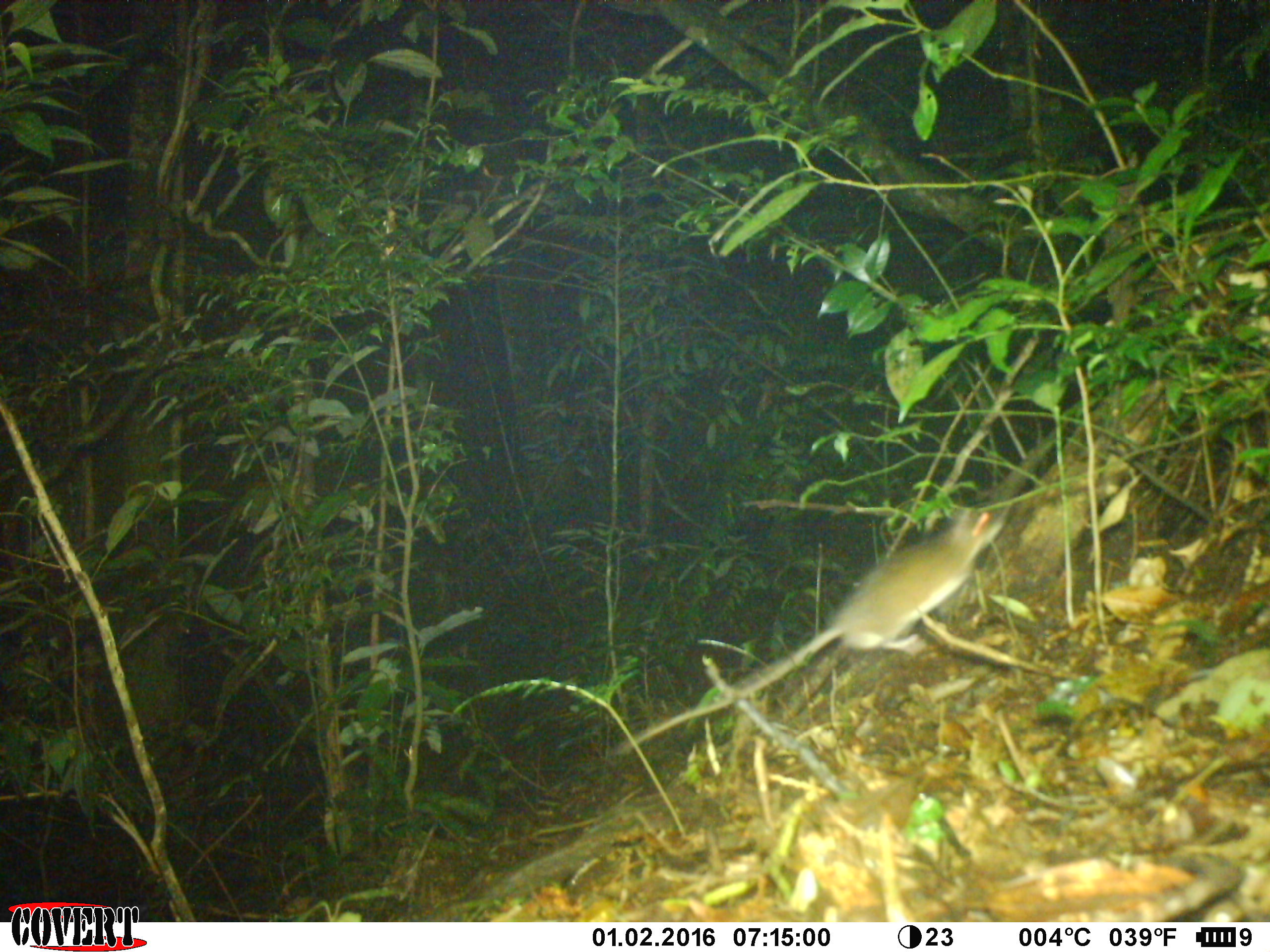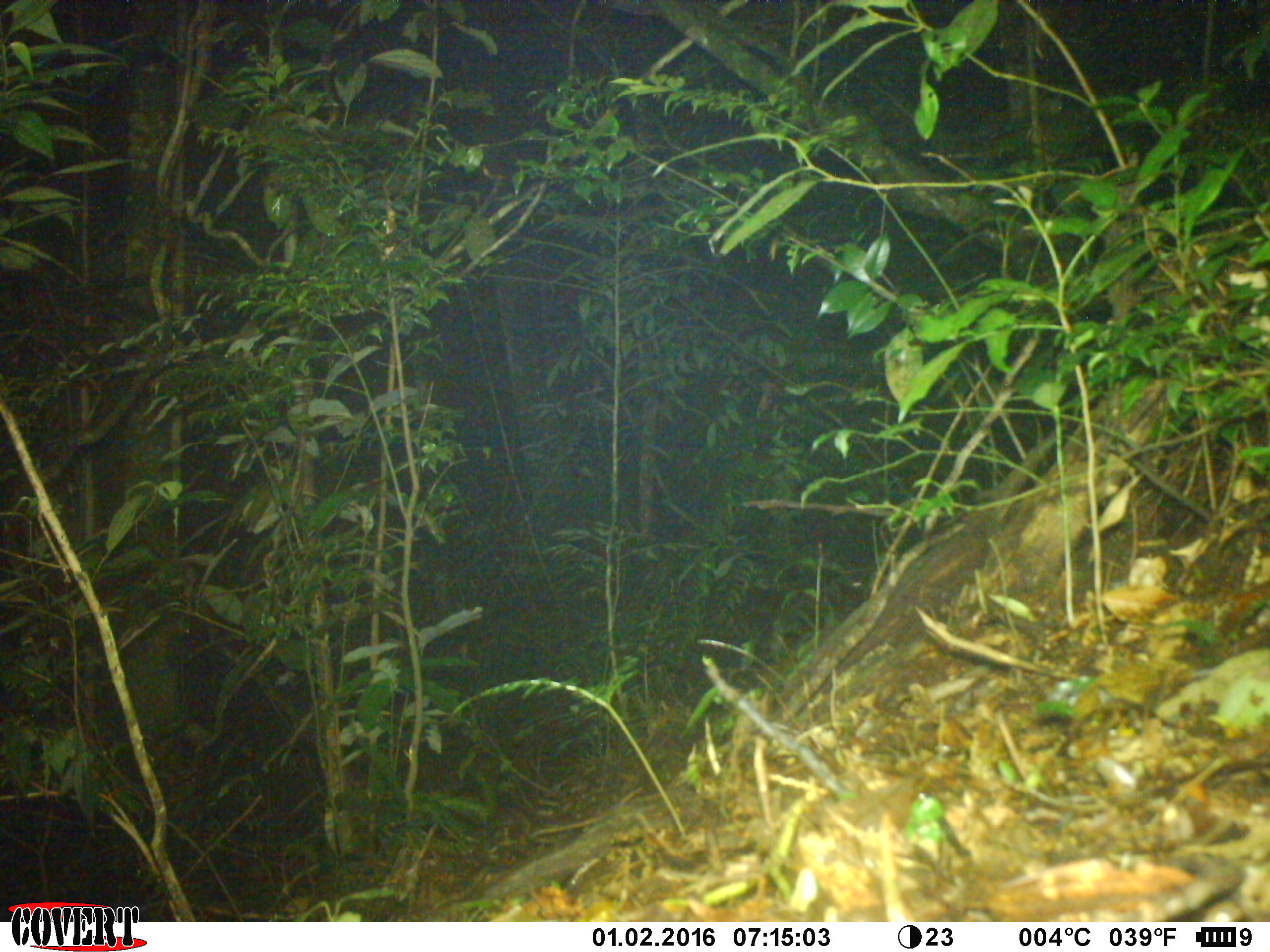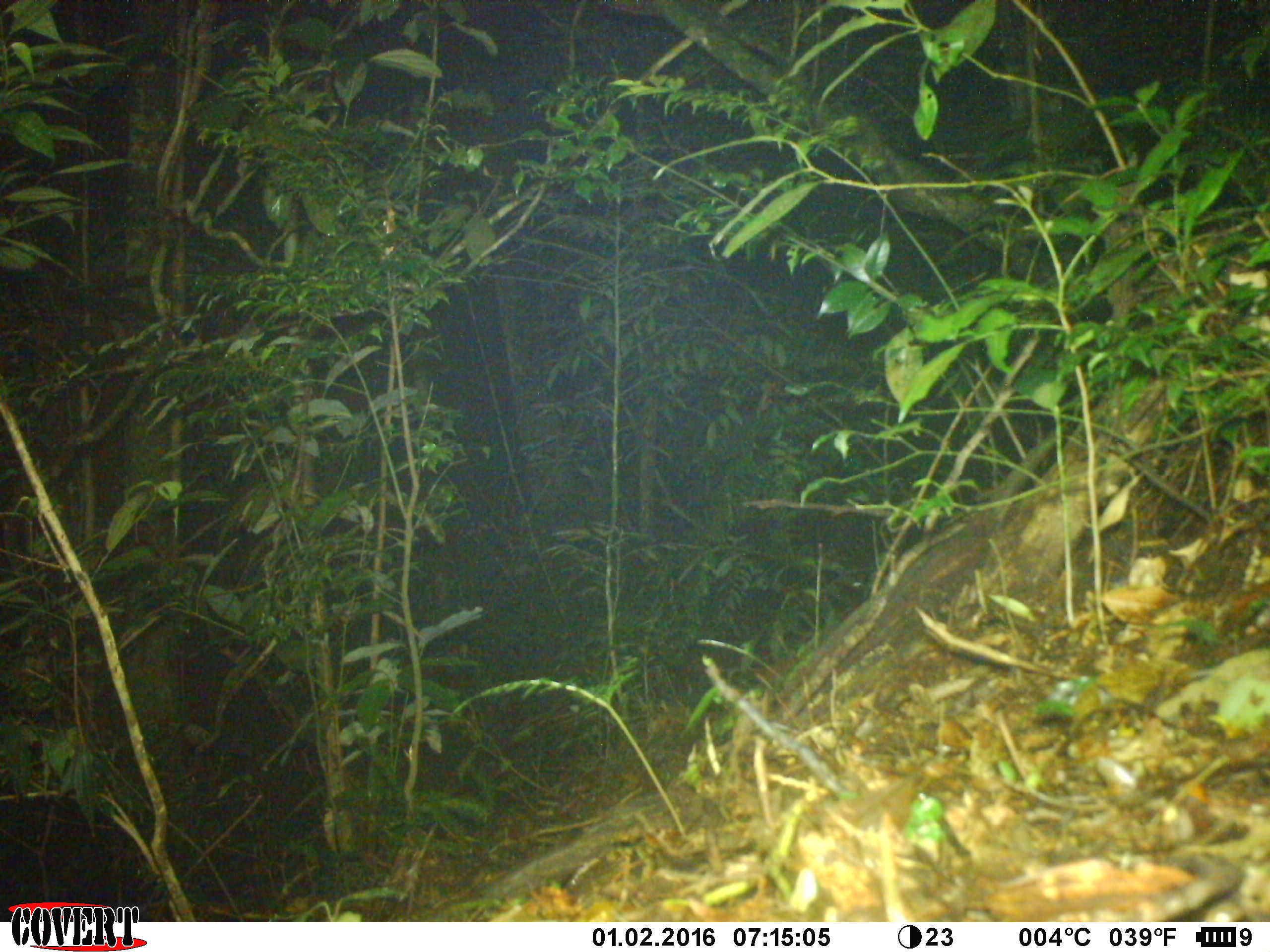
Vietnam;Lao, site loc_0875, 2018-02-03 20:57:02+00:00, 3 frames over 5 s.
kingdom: Animalia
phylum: Chordata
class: Mammalia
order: Rodentia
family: Muridae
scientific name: Muridae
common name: old-world mice and rats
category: unidentified murid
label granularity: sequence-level